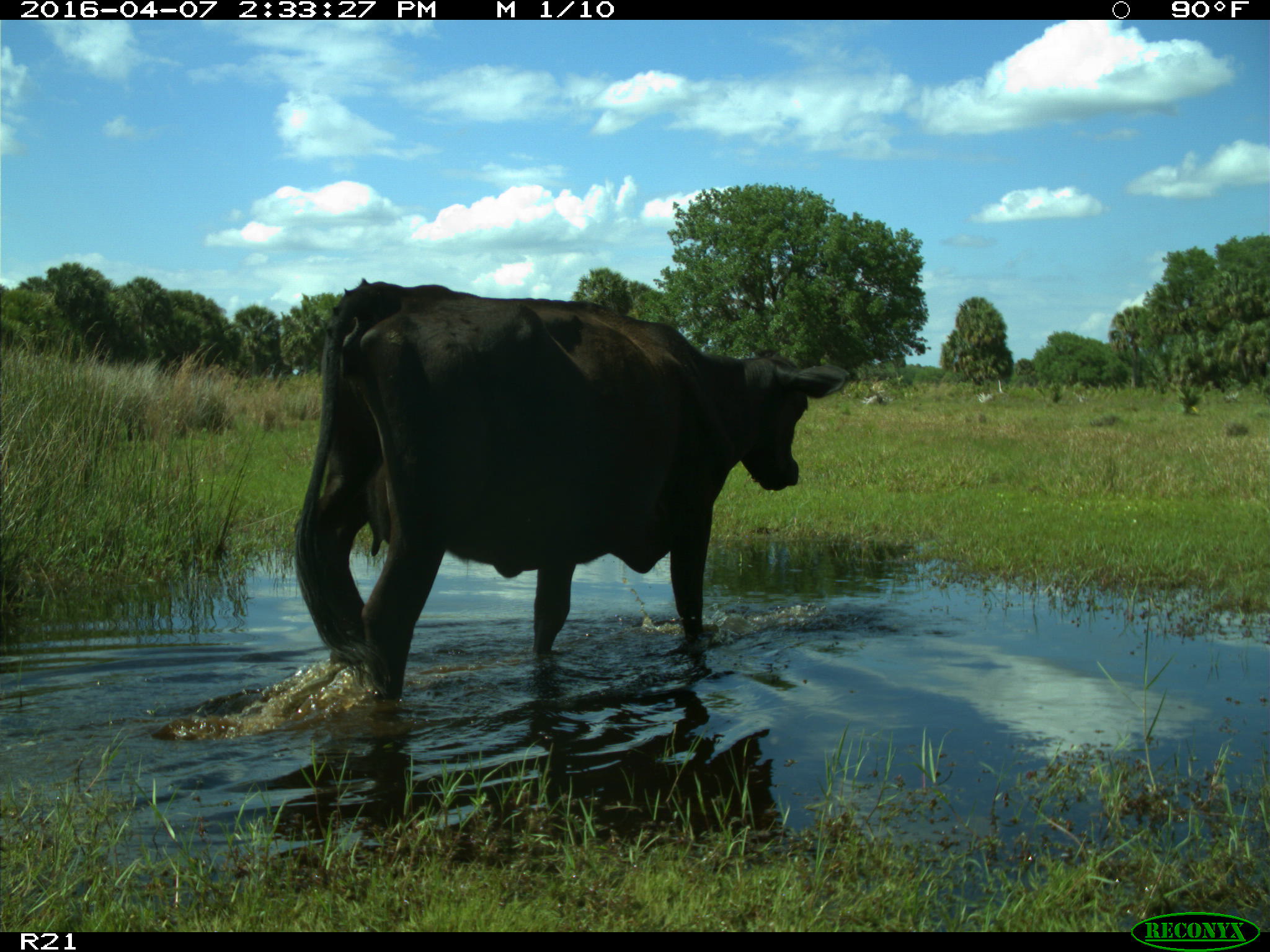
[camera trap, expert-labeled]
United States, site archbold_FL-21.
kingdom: Animalia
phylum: Chordata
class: Mammalia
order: Artiodactyla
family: Bovidae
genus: Bos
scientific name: Bos taurus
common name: domestic cow